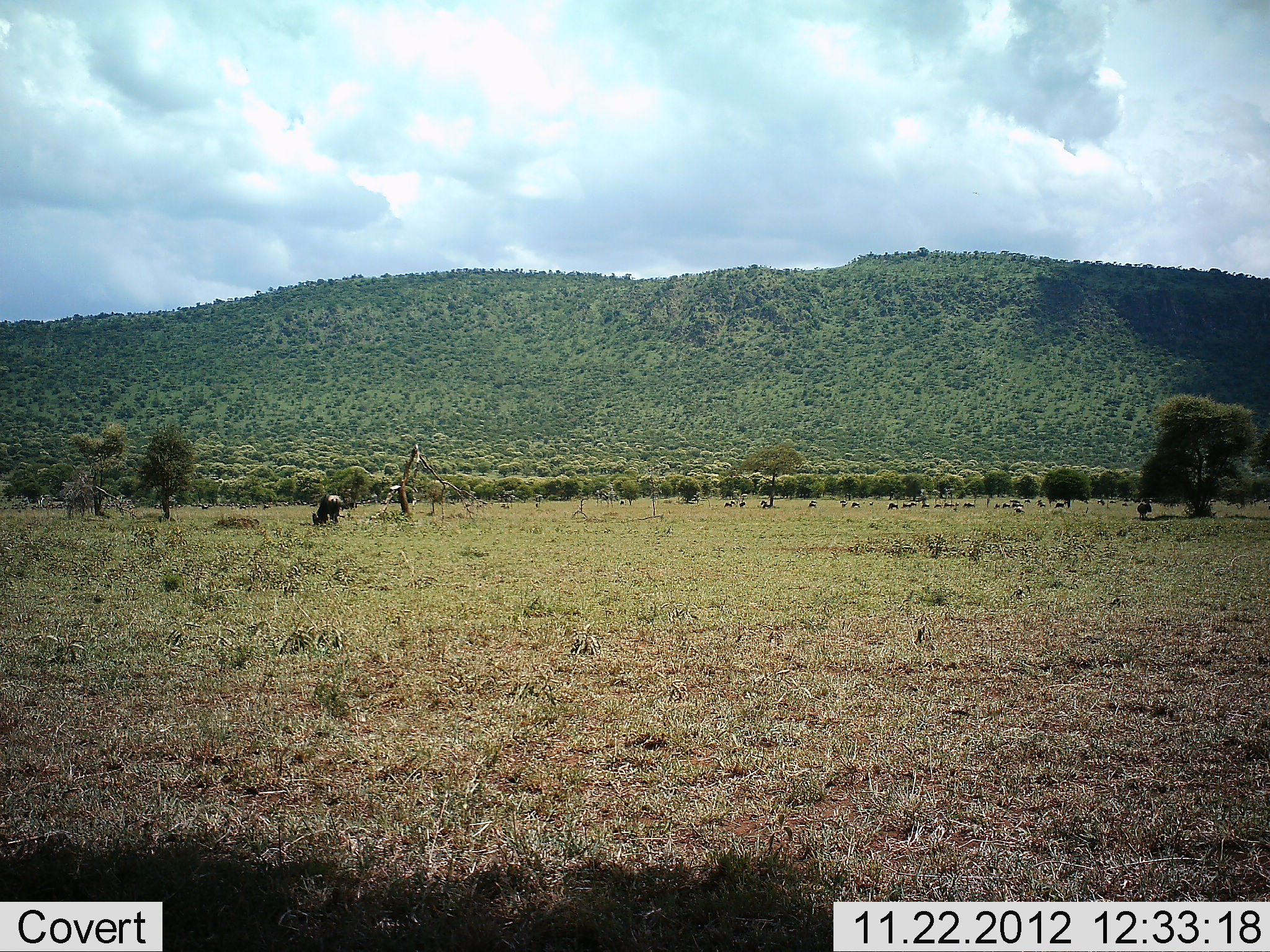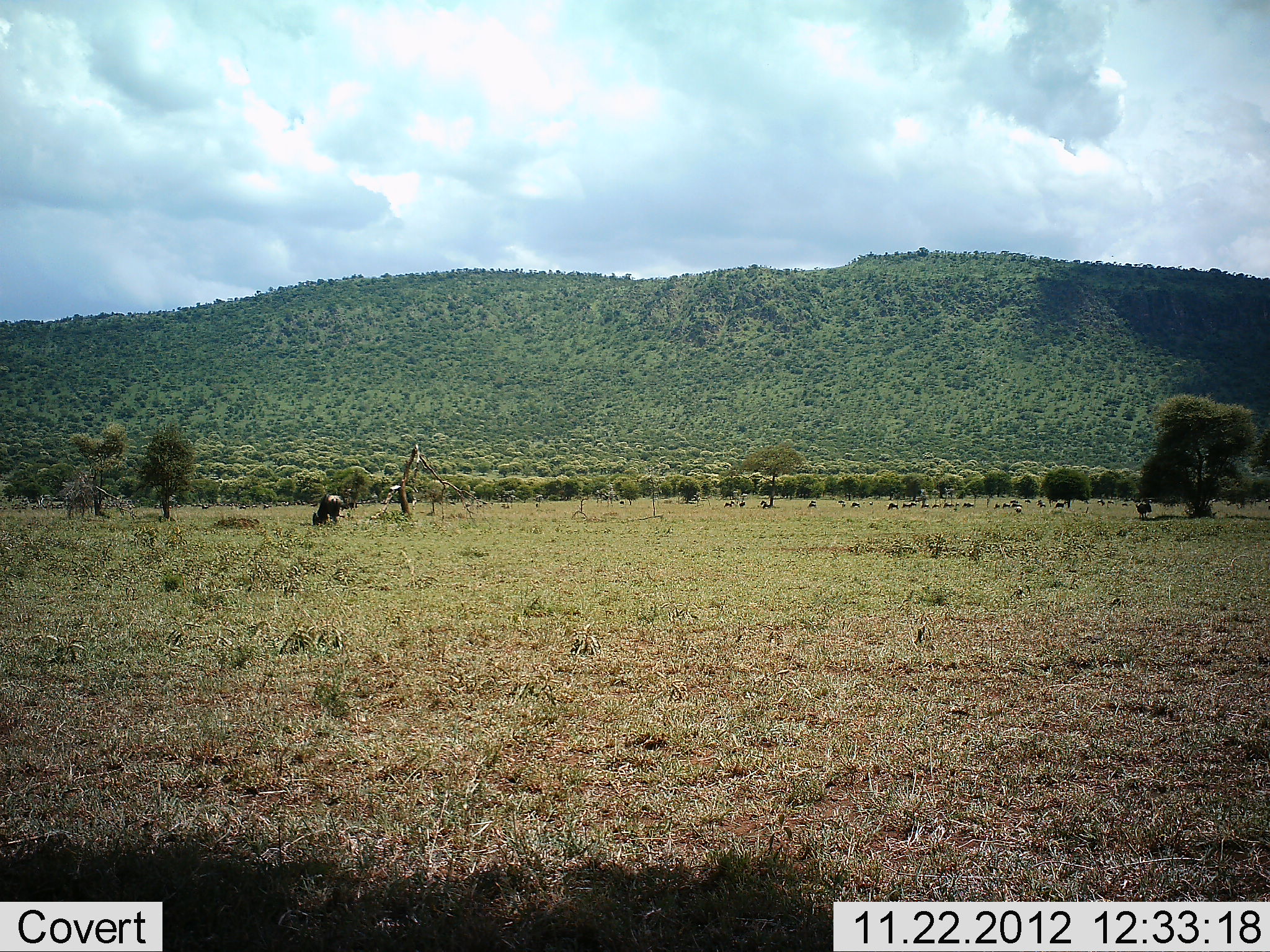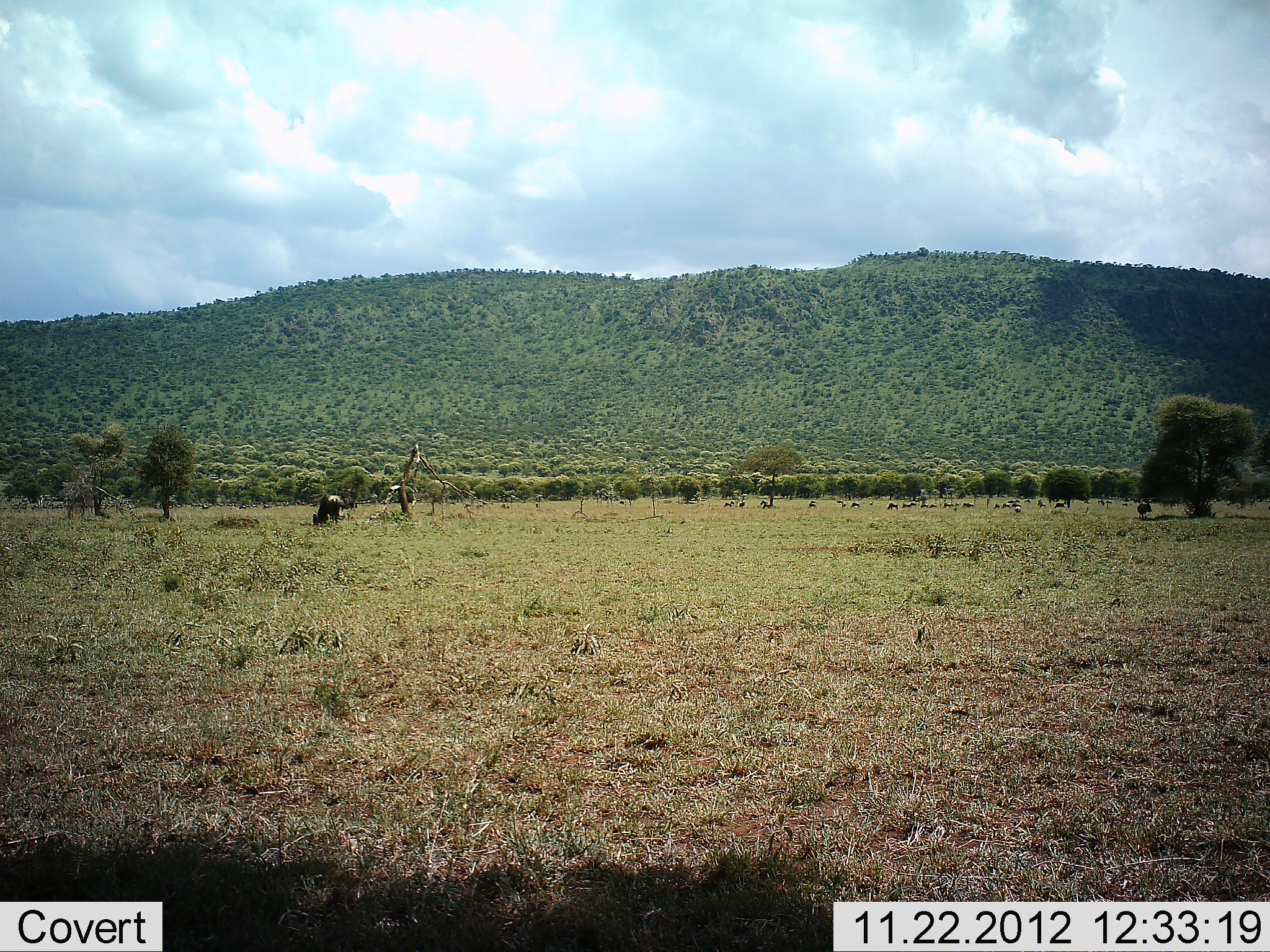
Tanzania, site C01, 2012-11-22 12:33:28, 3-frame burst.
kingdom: Animalia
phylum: Chordata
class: Mammalia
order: Artiodactyla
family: Bovidae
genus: Connochaetes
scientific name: Connochaetes taurinus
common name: blue wildebeest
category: wildebeest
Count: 11-50.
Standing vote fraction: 40%.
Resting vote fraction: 7%.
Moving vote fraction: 7%.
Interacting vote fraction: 0%.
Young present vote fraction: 0%.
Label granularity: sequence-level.